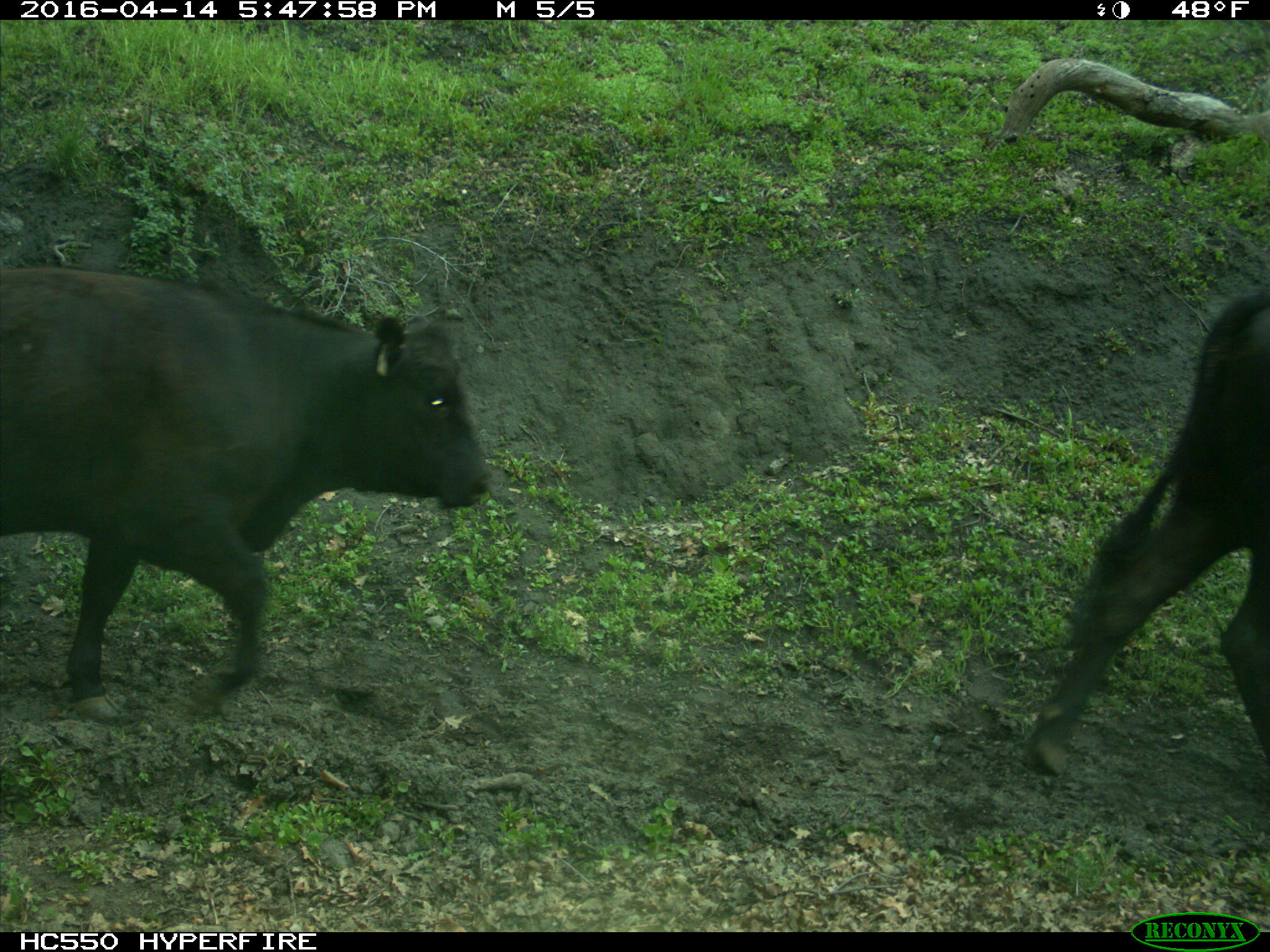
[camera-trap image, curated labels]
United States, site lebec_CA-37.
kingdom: Animalia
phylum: Chordata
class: Mammalia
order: Artiodactyla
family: Bovidae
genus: Bos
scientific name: Bos taurus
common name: domestic cow